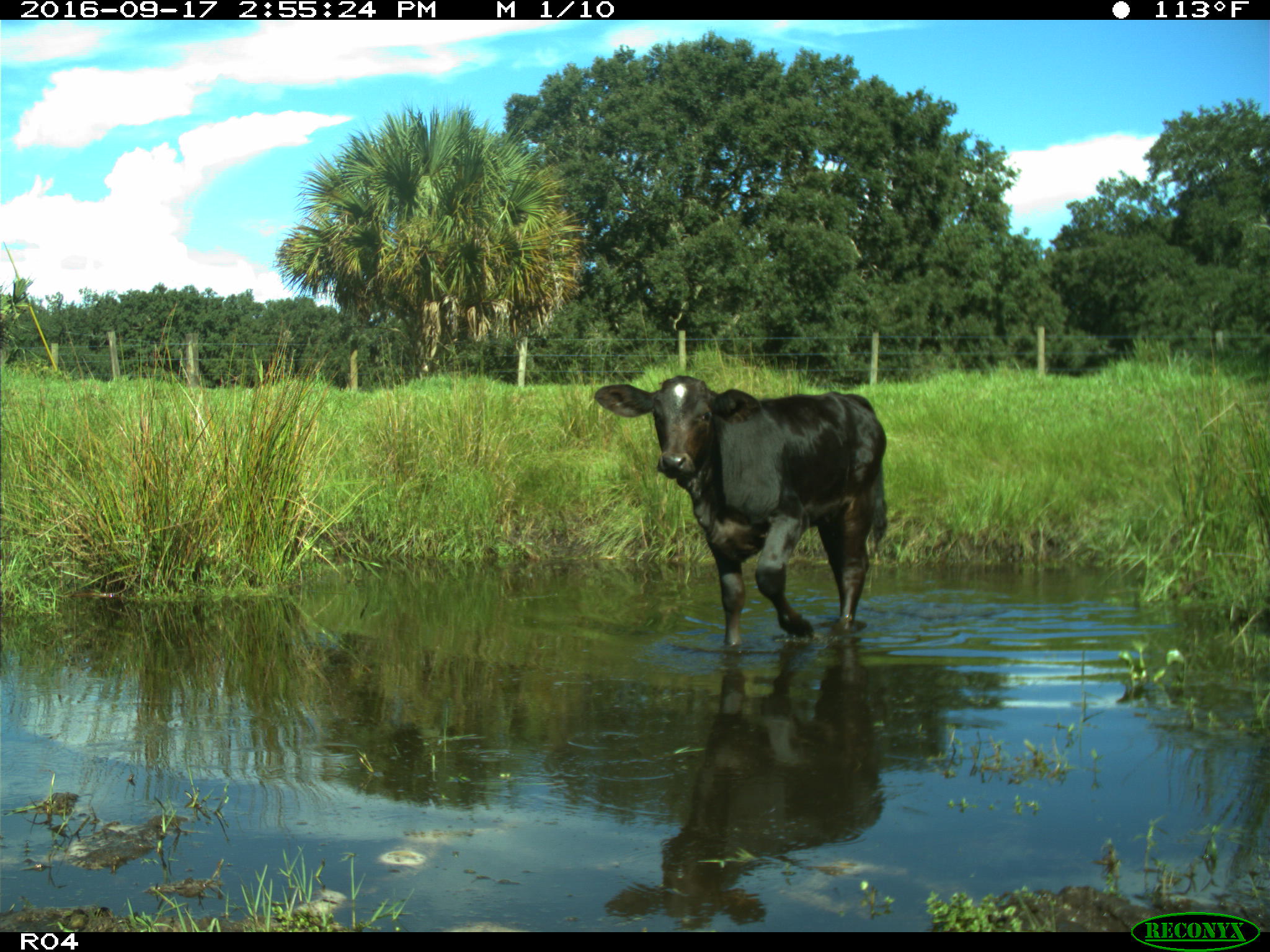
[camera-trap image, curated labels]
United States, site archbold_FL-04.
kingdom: Animalia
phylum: Chordata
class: Mammalia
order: Artiodactyla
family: Bovidae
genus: Bos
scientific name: Bos taurus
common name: domestic cow